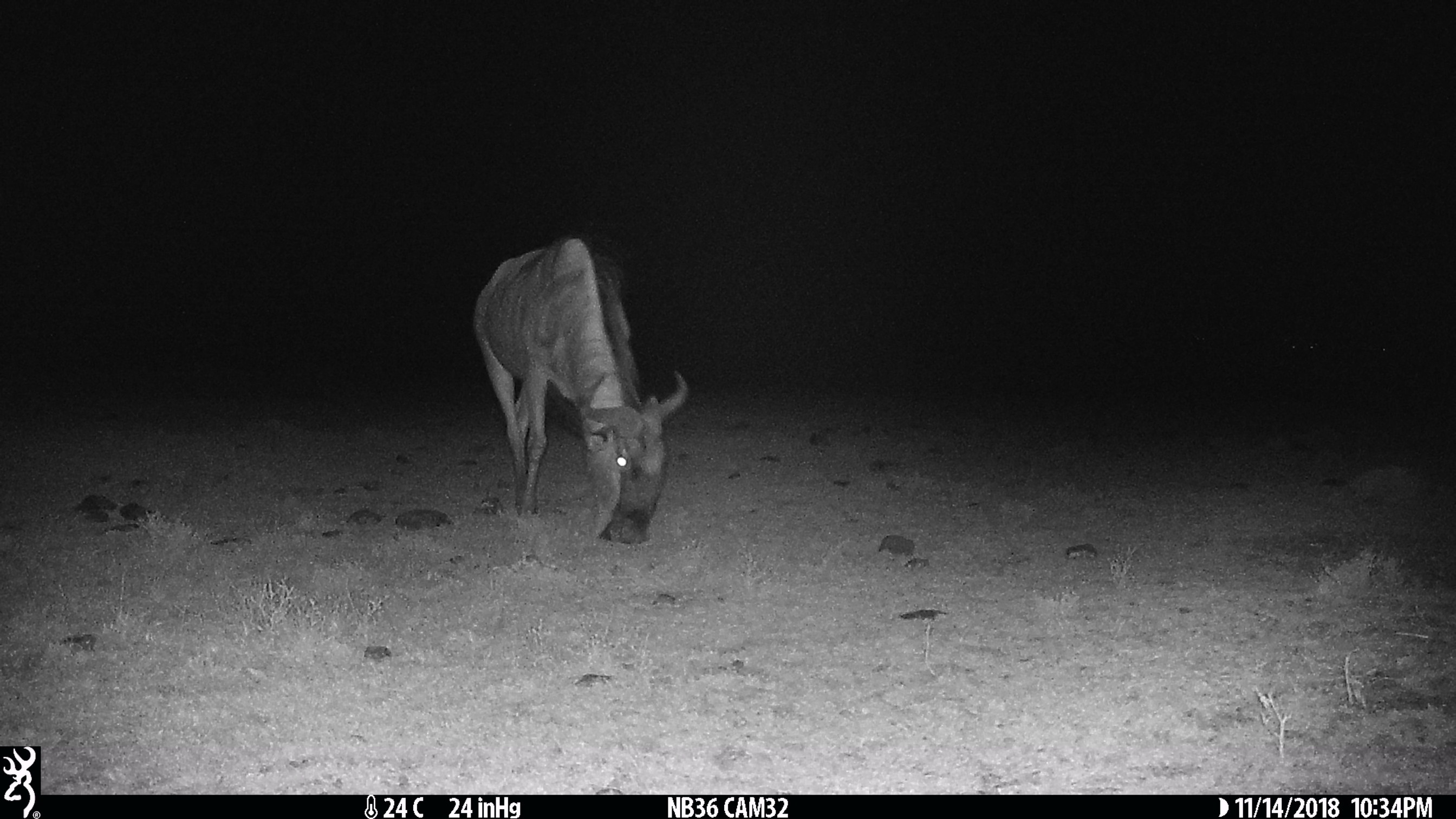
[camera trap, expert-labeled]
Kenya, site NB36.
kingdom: Animalia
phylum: Chordata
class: Mammalia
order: Artiodactyla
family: Bovidae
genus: Connochaetes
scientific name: Connochaetes taurinus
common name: blue wildebeest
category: wildebeest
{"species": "wildebeest (blue wildebeest) (Connochaetes taurinus)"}